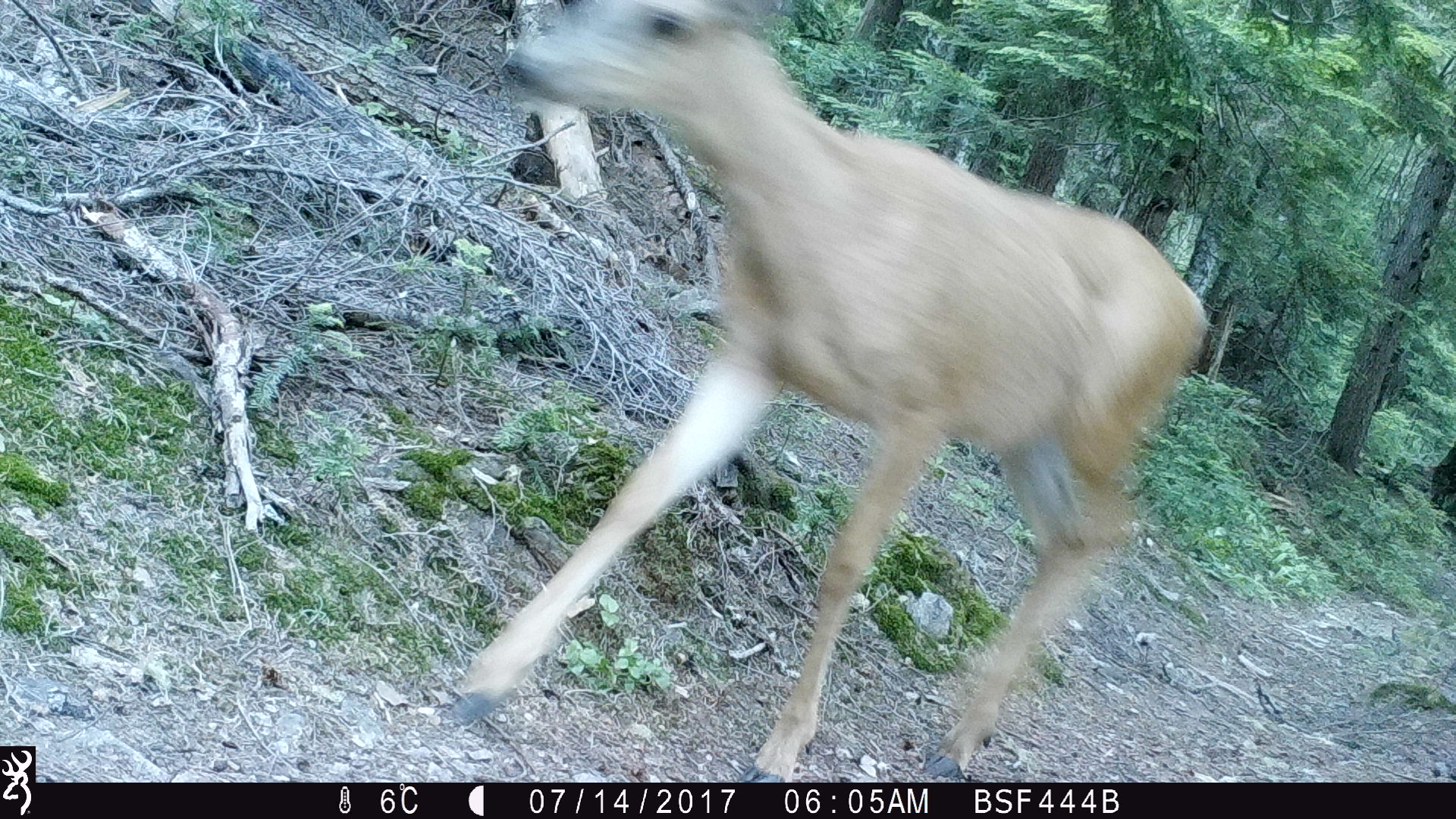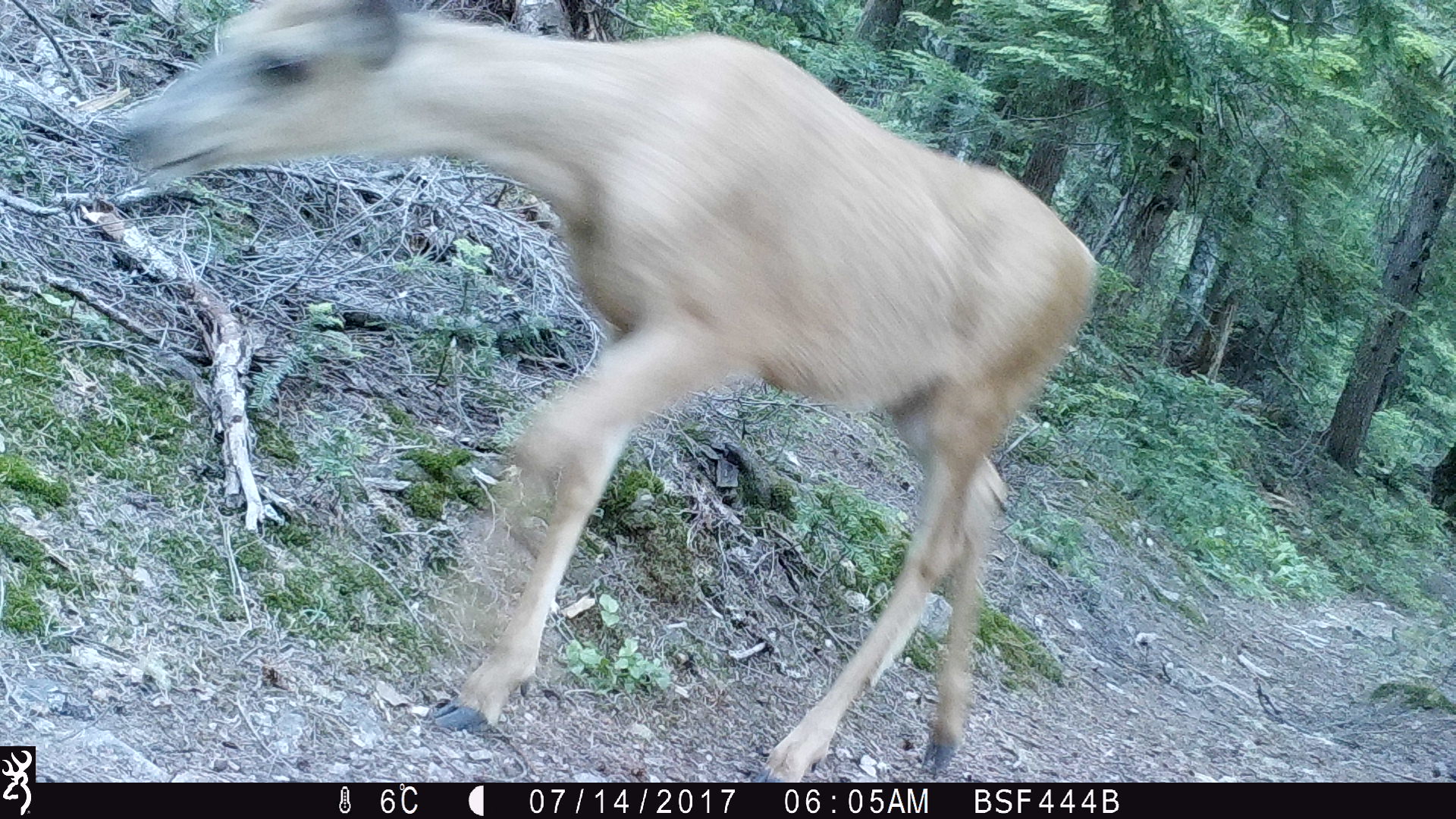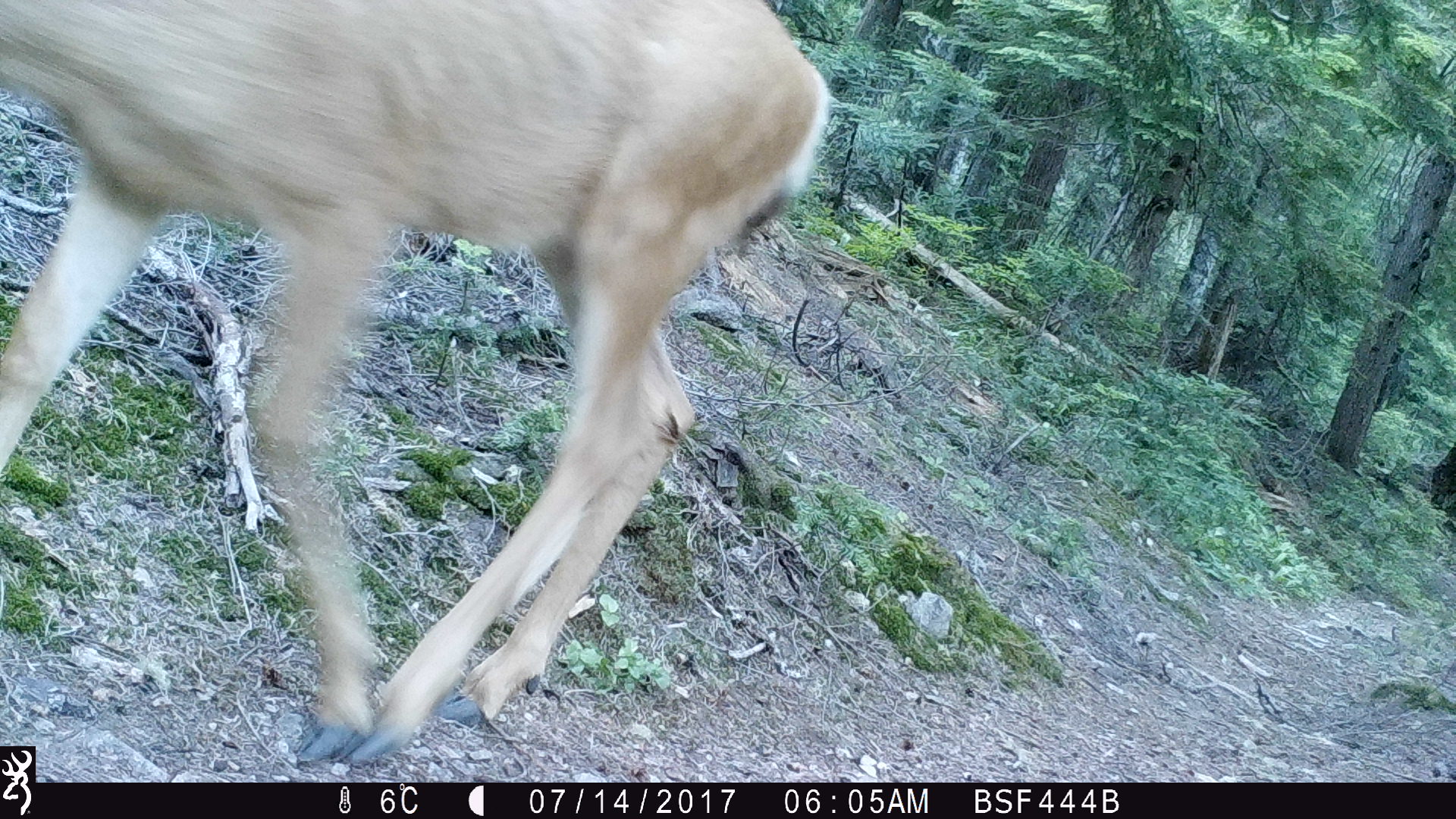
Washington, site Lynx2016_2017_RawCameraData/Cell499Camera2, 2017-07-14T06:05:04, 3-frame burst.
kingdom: Animalia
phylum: Chordata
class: Mammalia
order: Artiodactyla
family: Cervidae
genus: Odocoileus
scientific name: Odocoileus hemionus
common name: mule deer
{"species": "Odocoileus hemionus (mule deer)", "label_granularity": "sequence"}